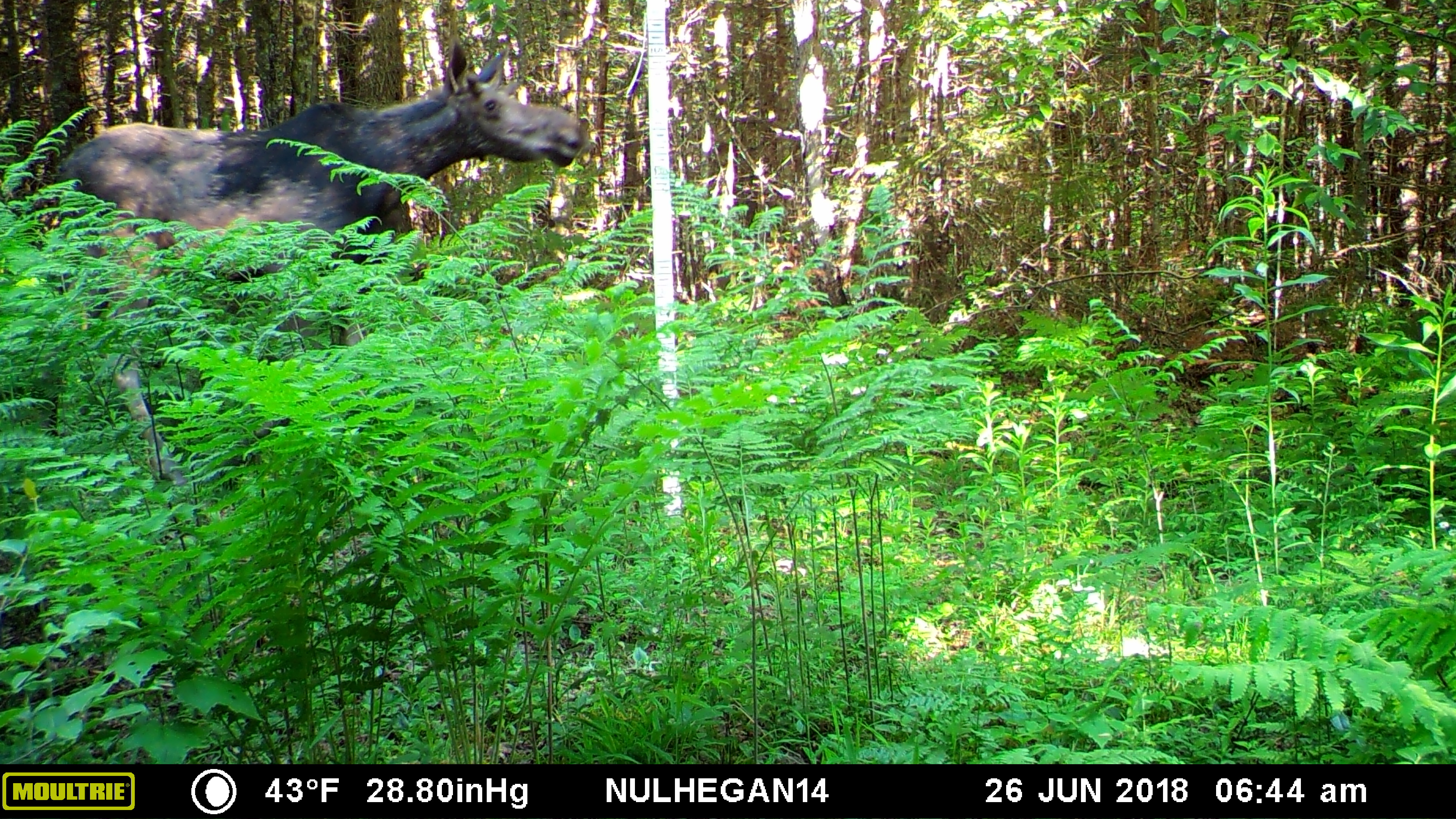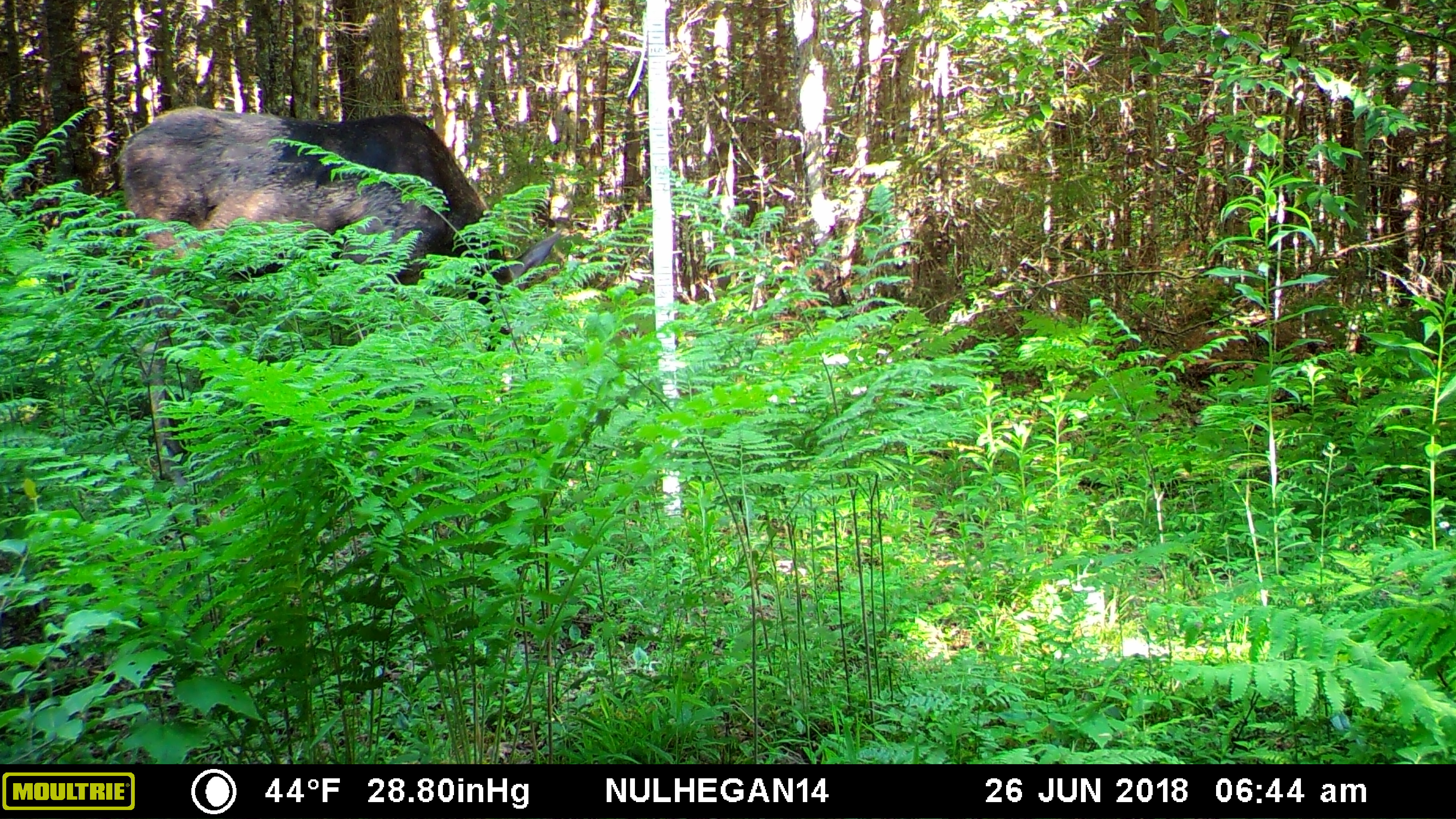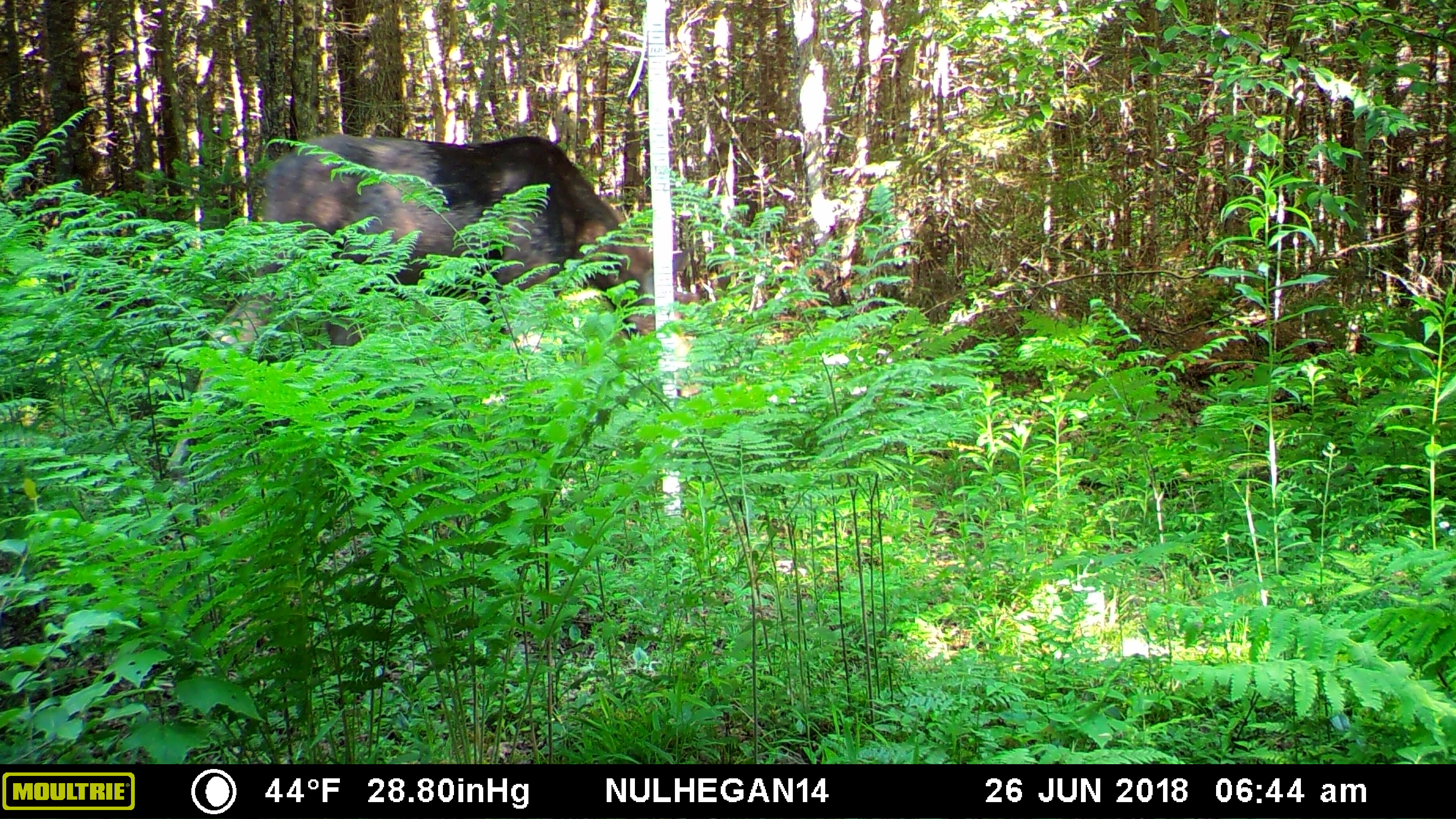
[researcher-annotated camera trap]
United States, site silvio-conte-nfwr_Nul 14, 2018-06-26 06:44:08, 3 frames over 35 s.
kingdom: Animalia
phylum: Chordata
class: Mammalia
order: Artiodactyla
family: Cervidae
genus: Alces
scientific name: Alces alces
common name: moose